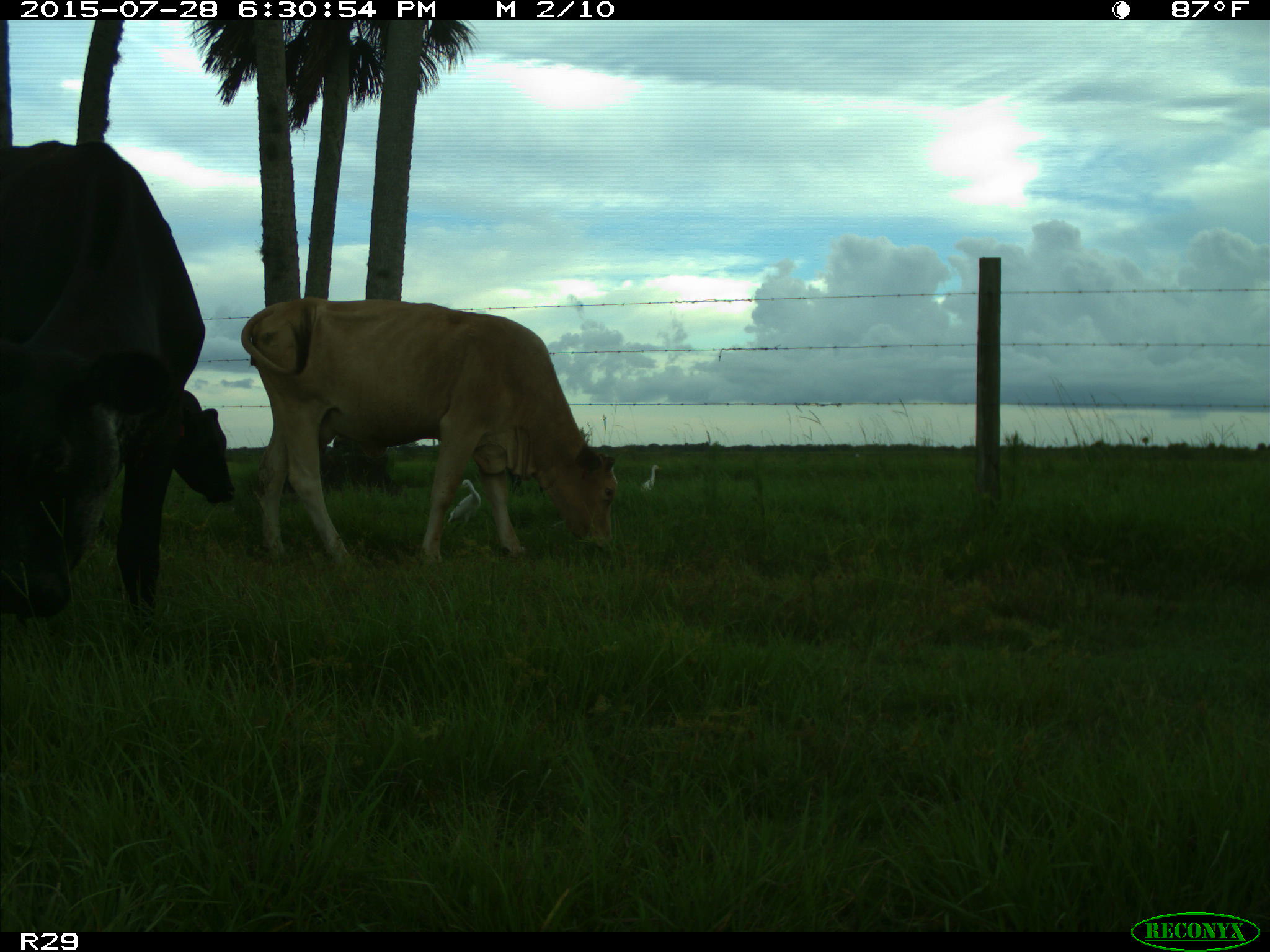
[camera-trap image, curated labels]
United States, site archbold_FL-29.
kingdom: Animalia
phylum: Chordata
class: Mammalia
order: Artiodactyla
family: Bovidae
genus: Bos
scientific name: Bos taurus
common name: domestic cow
Bos taurus (domestic cow).